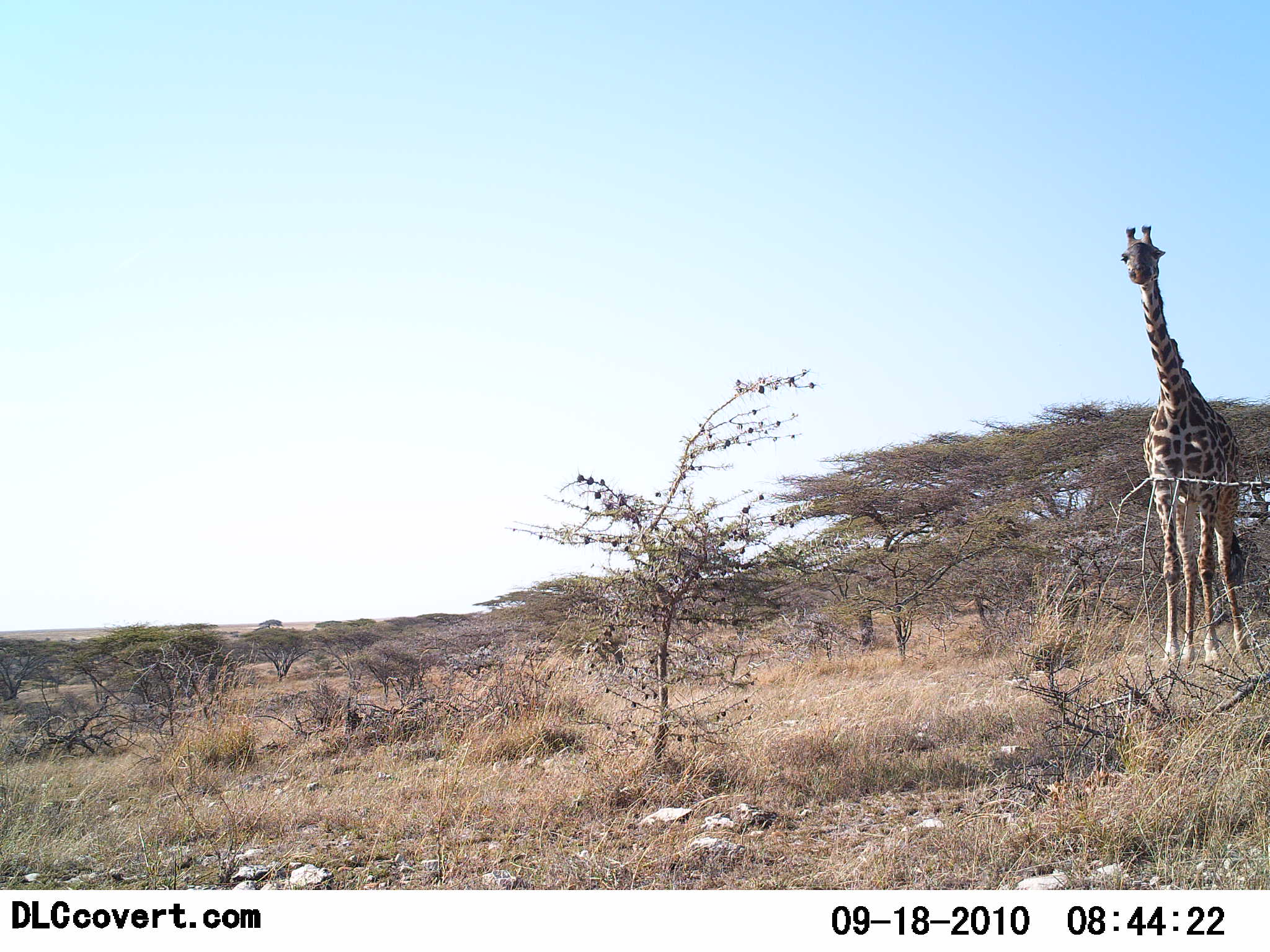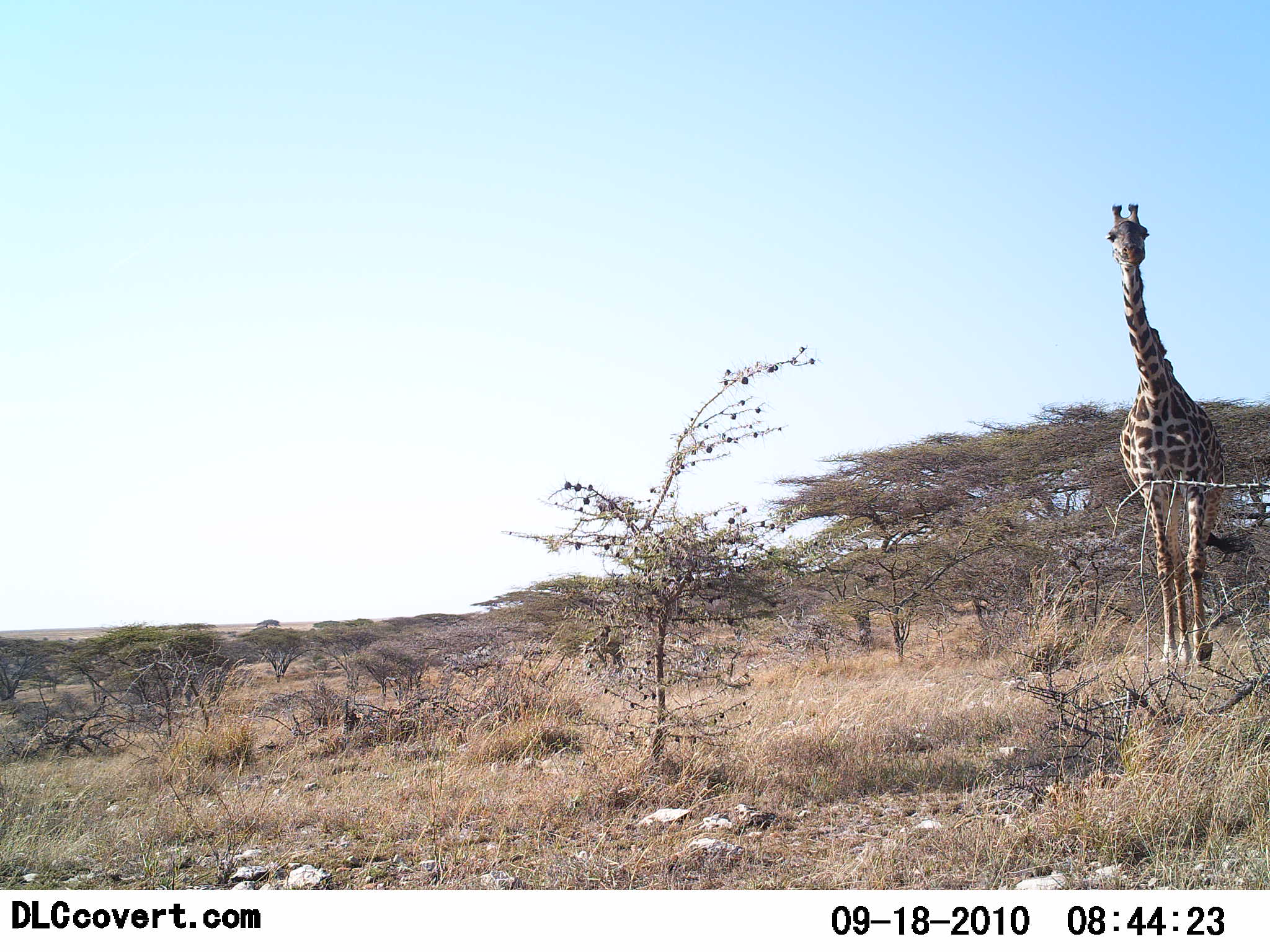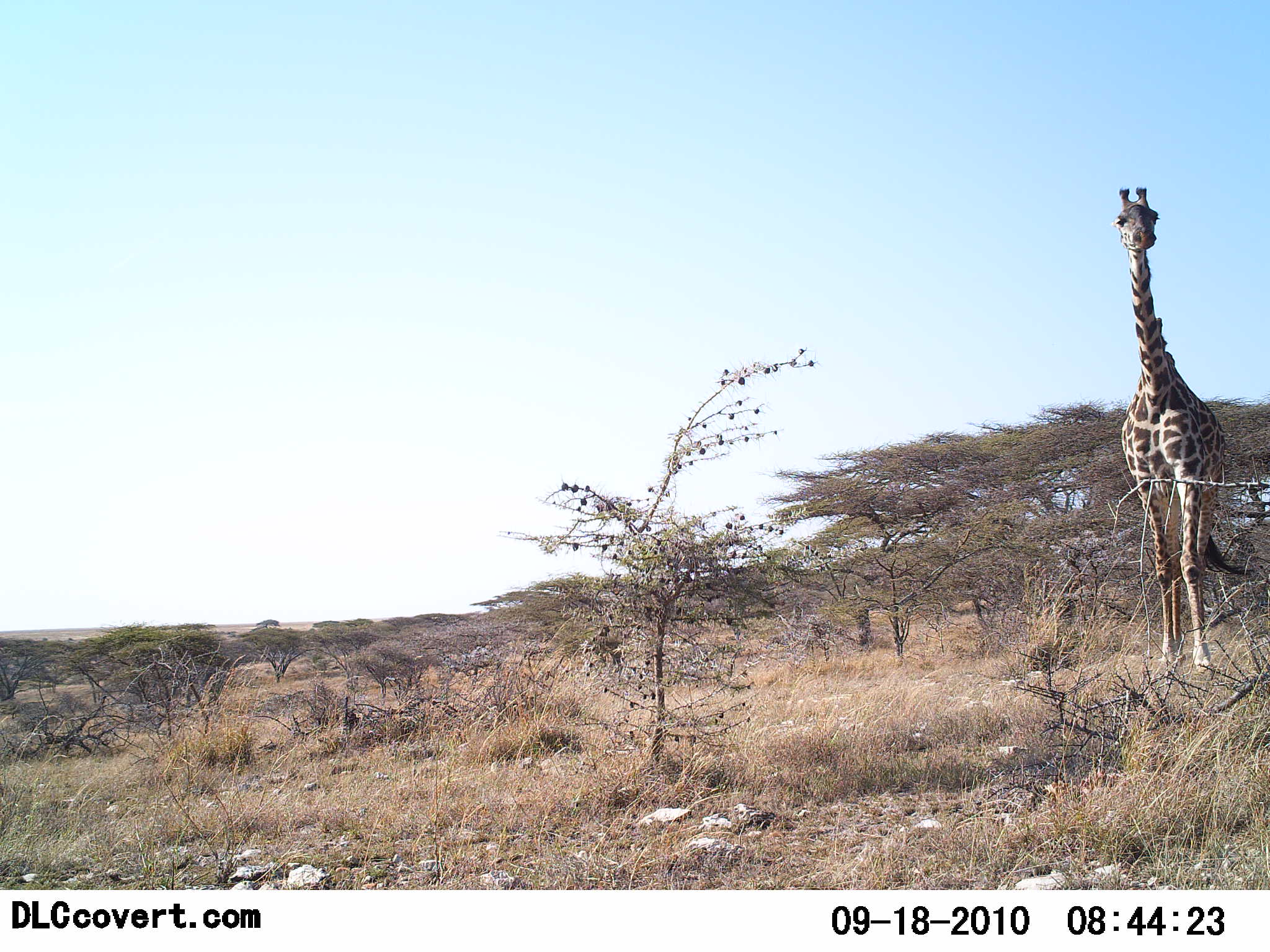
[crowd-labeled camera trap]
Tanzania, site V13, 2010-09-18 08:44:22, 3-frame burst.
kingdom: Animalia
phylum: Chordata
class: Mammalia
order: Artiodactyla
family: Giraffidae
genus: Giraffa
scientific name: Giraffa camelopardalis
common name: giraffe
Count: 1.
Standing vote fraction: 25%.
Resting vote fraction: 0%.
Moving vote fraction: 92%.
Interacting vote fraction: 0%.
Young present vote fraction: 0%.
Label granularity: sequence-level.